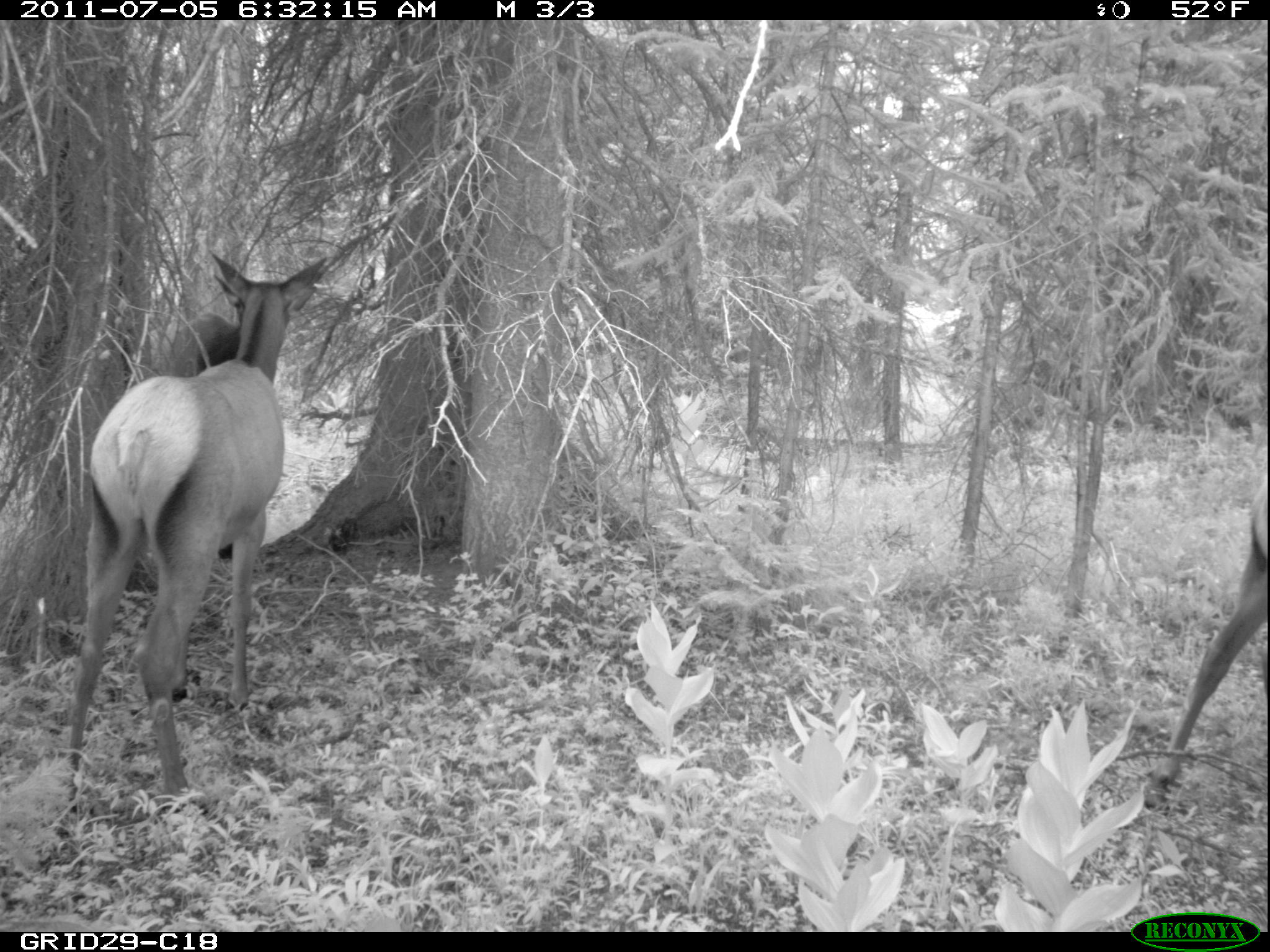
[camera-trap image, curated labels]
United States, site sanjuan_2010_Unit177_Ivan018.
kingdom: Animalia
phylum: Chordata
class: Mammalia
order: Artiodactyla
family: Cervidae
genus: Cervus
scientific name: Cervus elaphus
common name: red deer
Cervus elaphus (red deer).